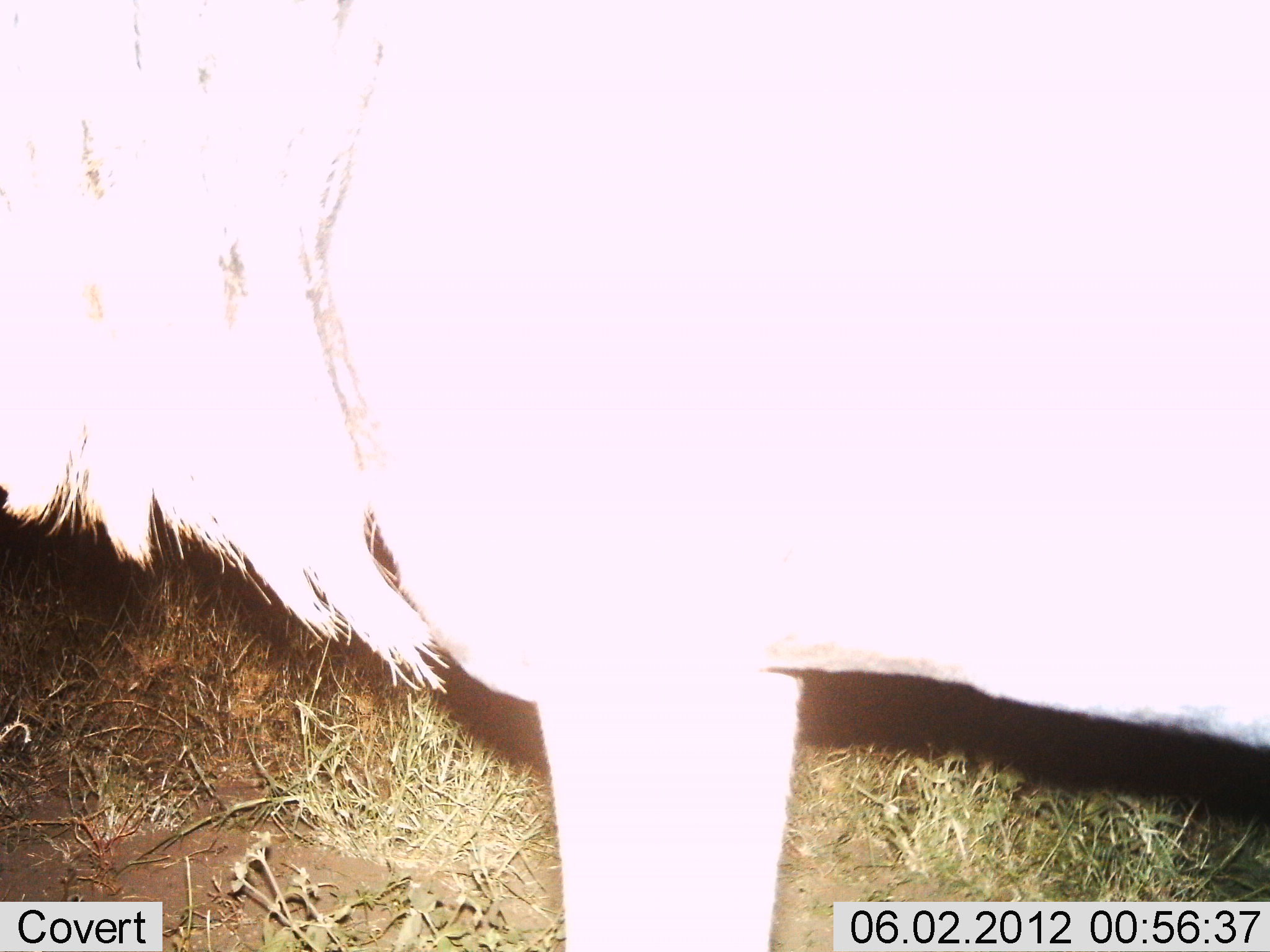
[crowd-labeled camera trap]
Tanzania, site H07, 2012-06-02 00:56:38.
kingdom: Animalia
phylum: Chordata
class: Mammalia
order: Artiodactyla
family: Bovidae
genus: Connochaetes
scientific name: Connochaetes taurinus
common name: blue wildebeest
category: wildebeest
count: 1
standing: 100%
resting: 0%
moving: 0%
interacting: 0%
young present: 0%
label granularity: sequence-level